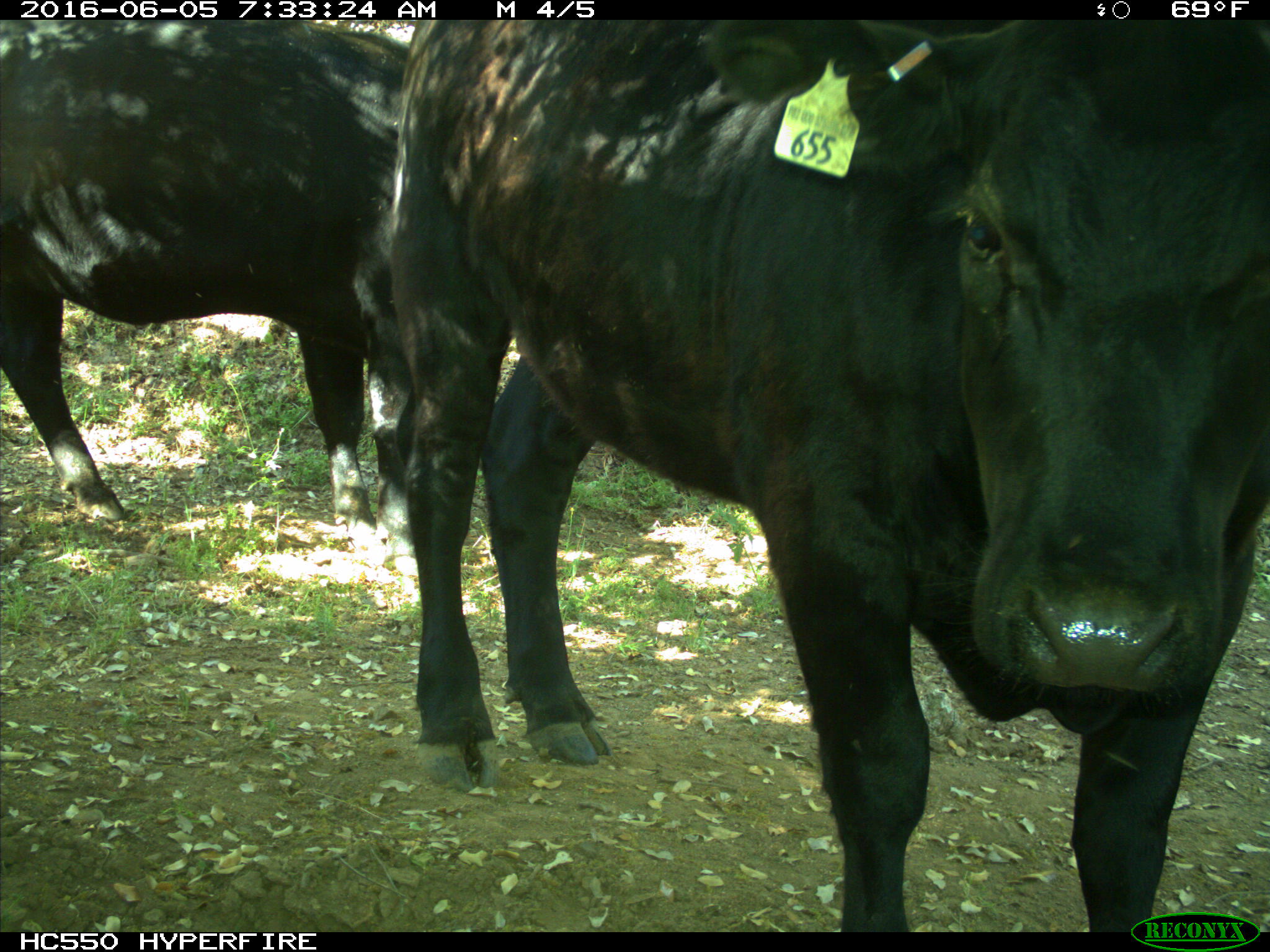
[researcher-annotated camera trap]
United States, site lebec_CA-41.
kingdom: Animalia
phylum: Chordata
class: Mammalia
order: Artiodactyla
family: Bovidae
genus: Bos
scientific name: Bos taurus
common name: domestic cow